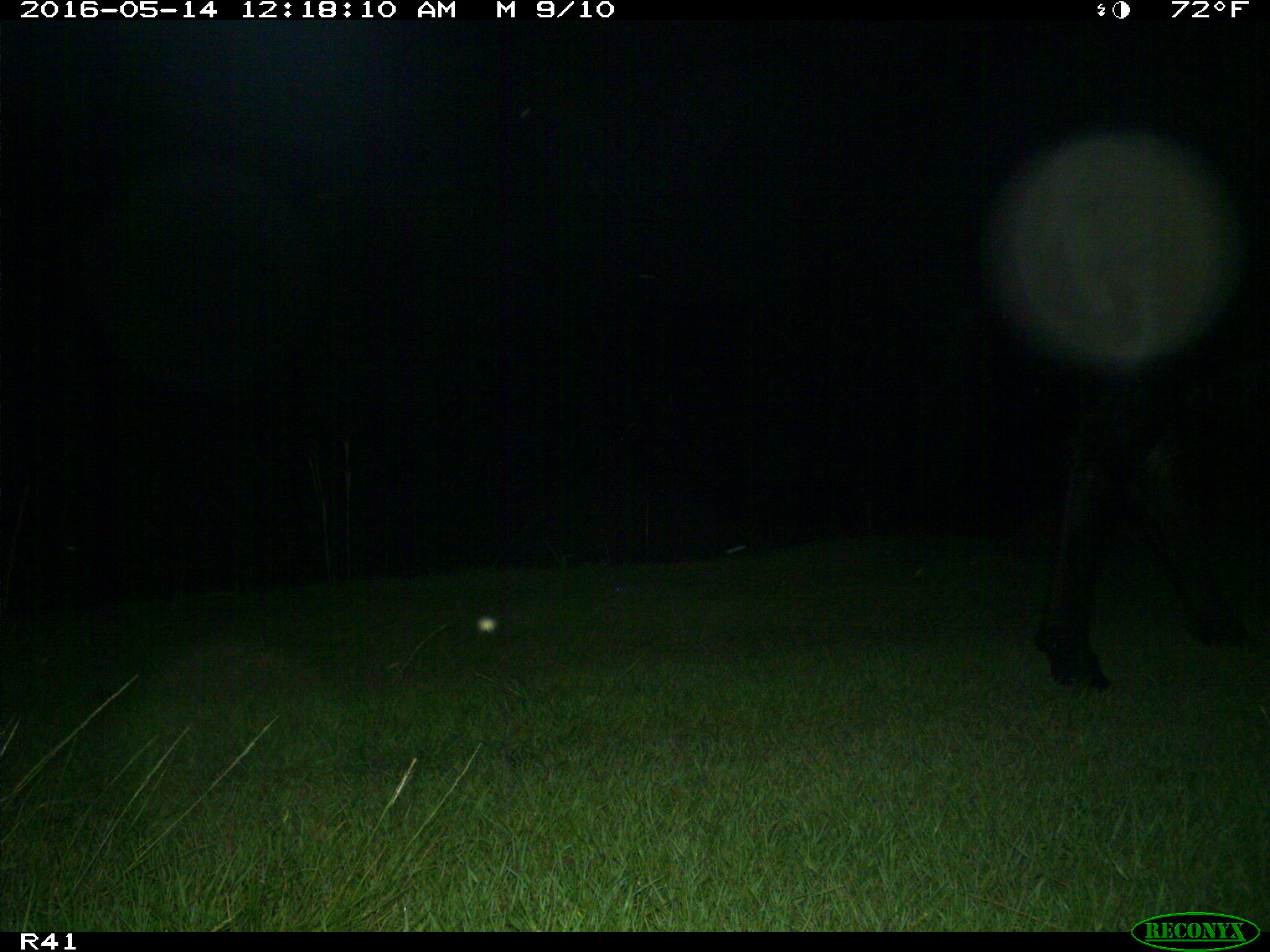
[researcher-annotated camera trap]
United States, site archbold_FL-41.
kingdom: Animalia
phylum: Chordata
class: Mammalia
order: Artiodactyla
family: Bovidae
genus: Bos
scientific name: Bos taurus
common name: domestic cow